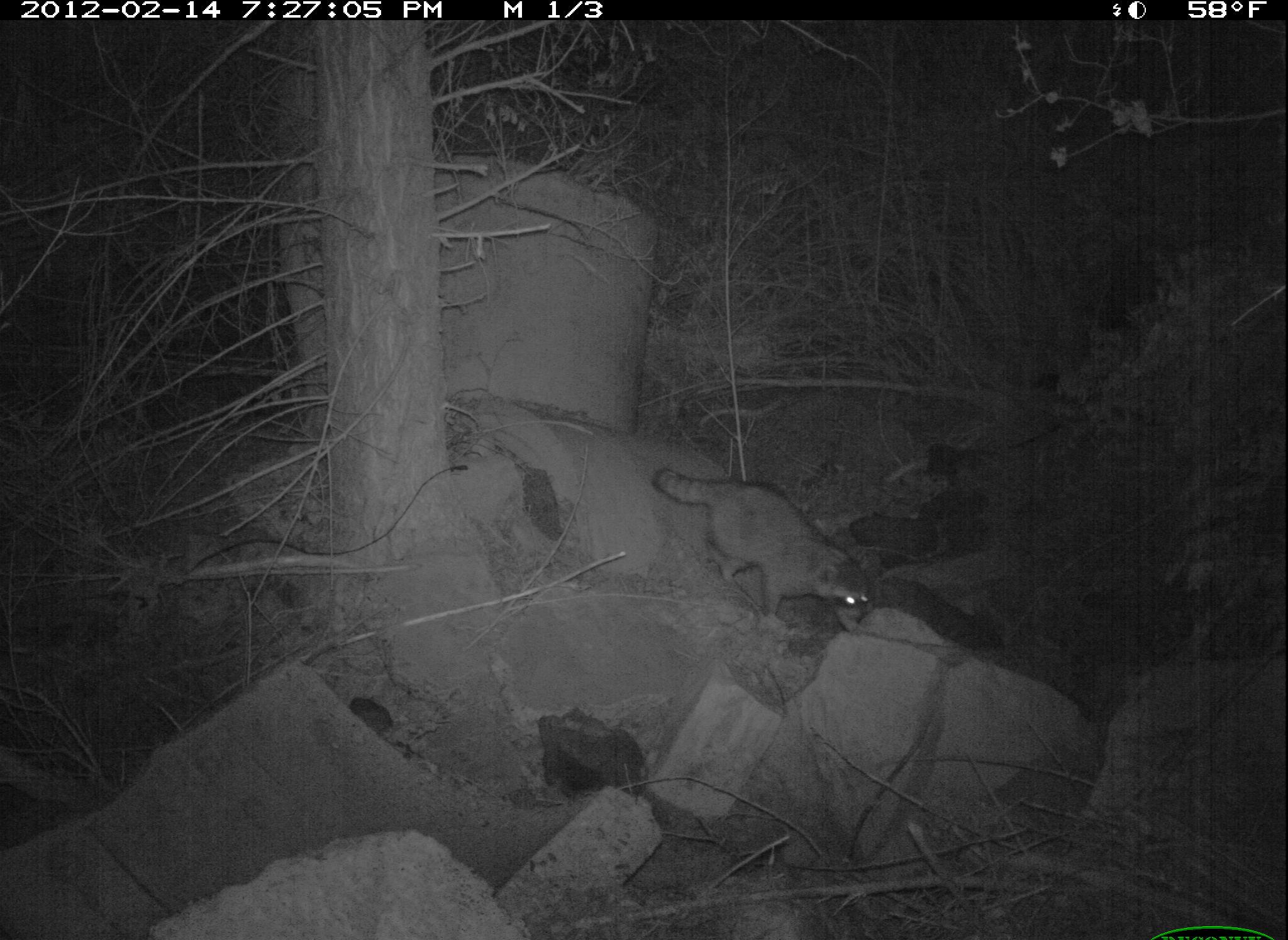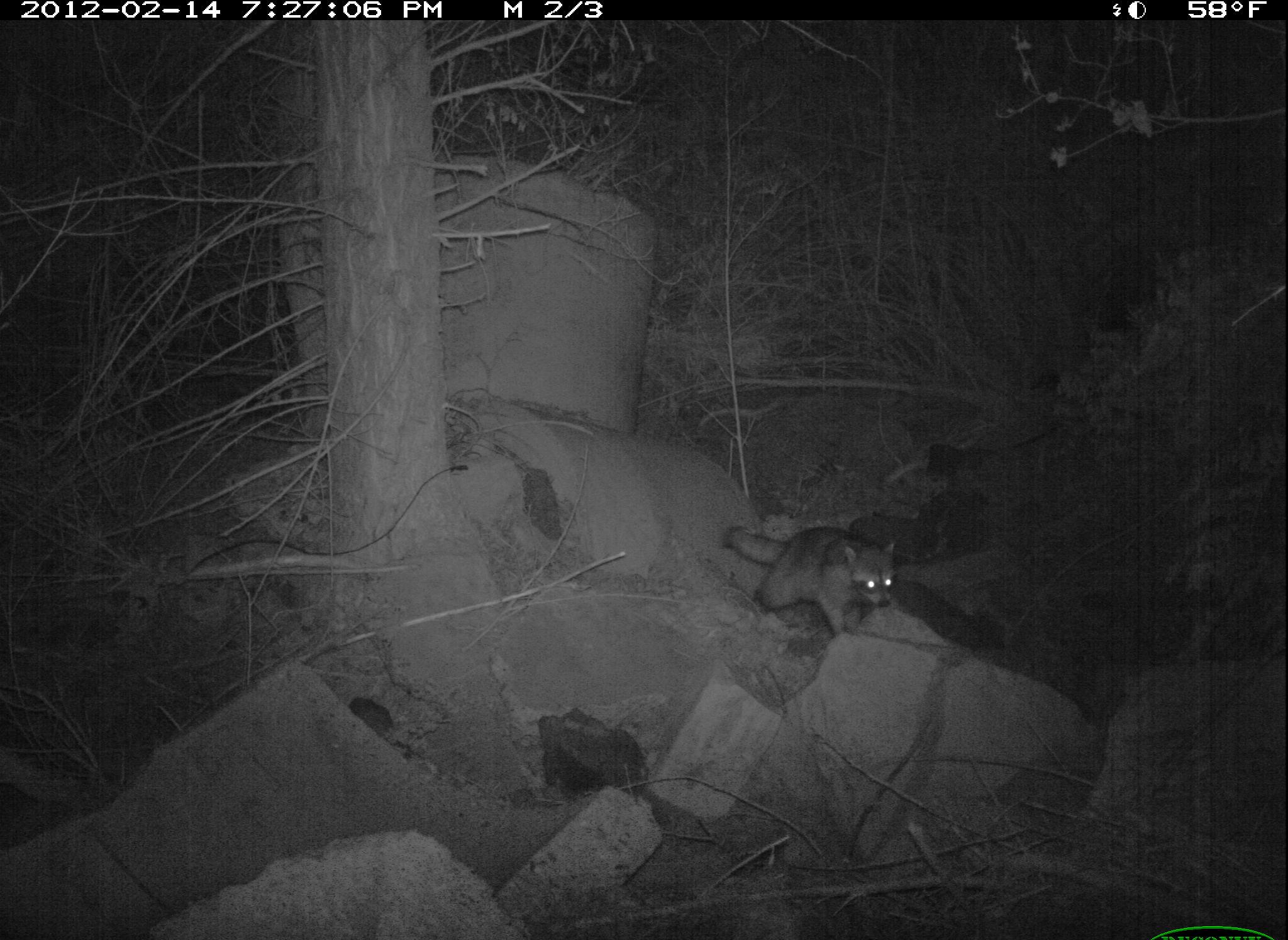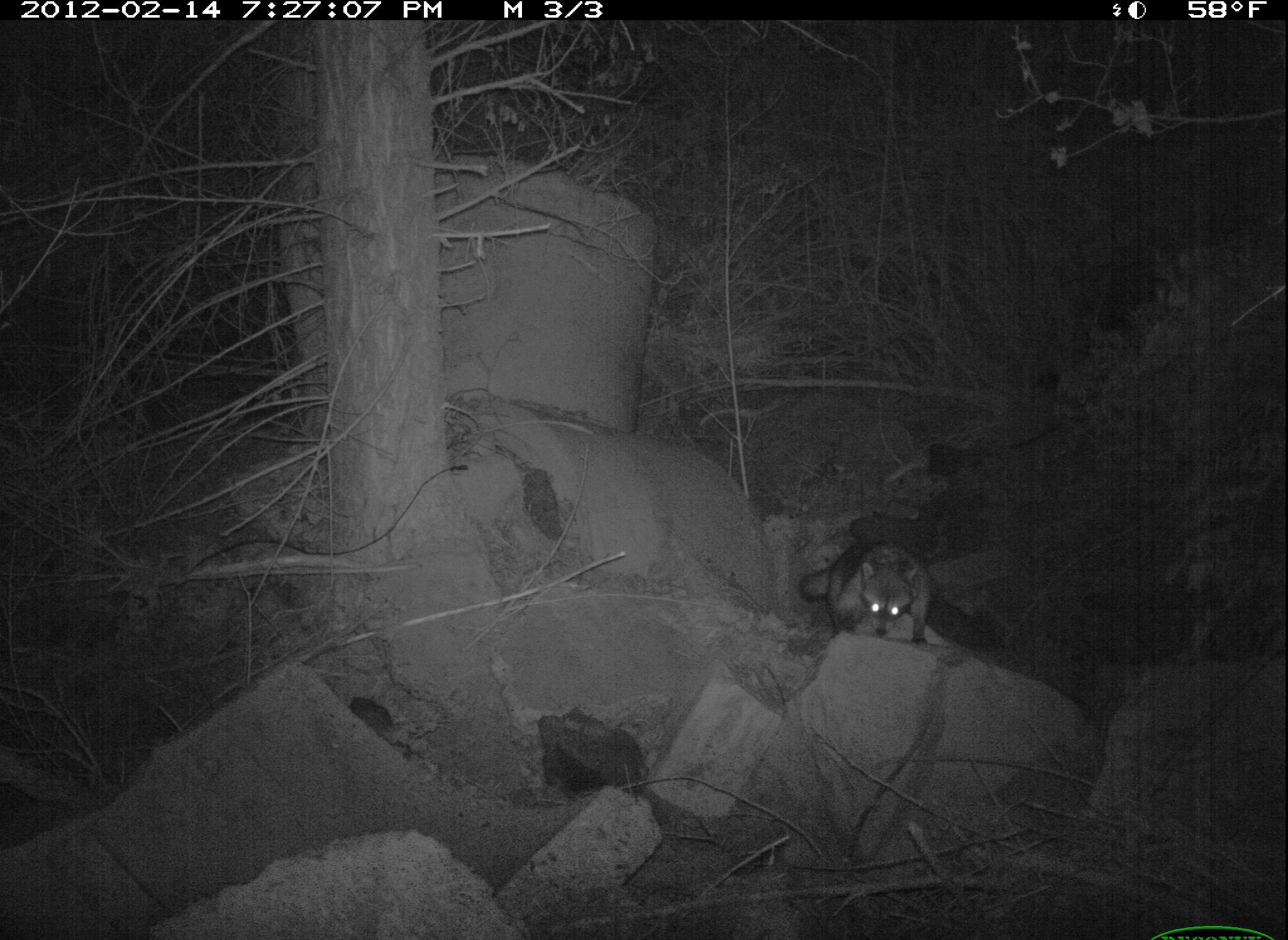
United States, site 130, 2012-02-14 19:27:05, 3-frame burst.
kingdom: Animalia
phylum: Chordata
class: Mammalia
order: Carnivora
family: Procyonidae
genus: Procyon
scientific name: Procyon lotor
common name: raccoon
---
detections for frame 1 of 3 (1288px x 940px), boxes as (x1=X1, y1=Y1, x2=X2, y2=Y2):
raccoon: (x1=646, y1=461, x2=881, y2=641)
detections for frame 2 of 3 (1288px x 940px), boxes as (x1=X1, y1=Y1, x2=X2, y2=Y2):
raccoon: (x1=720, y1=514, x2=914, y2=646)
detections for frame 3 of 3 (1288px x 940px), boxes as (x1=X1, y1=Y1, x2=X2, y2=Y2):
raccoon: (x1=786, y1=523, x2=944, y2=666)